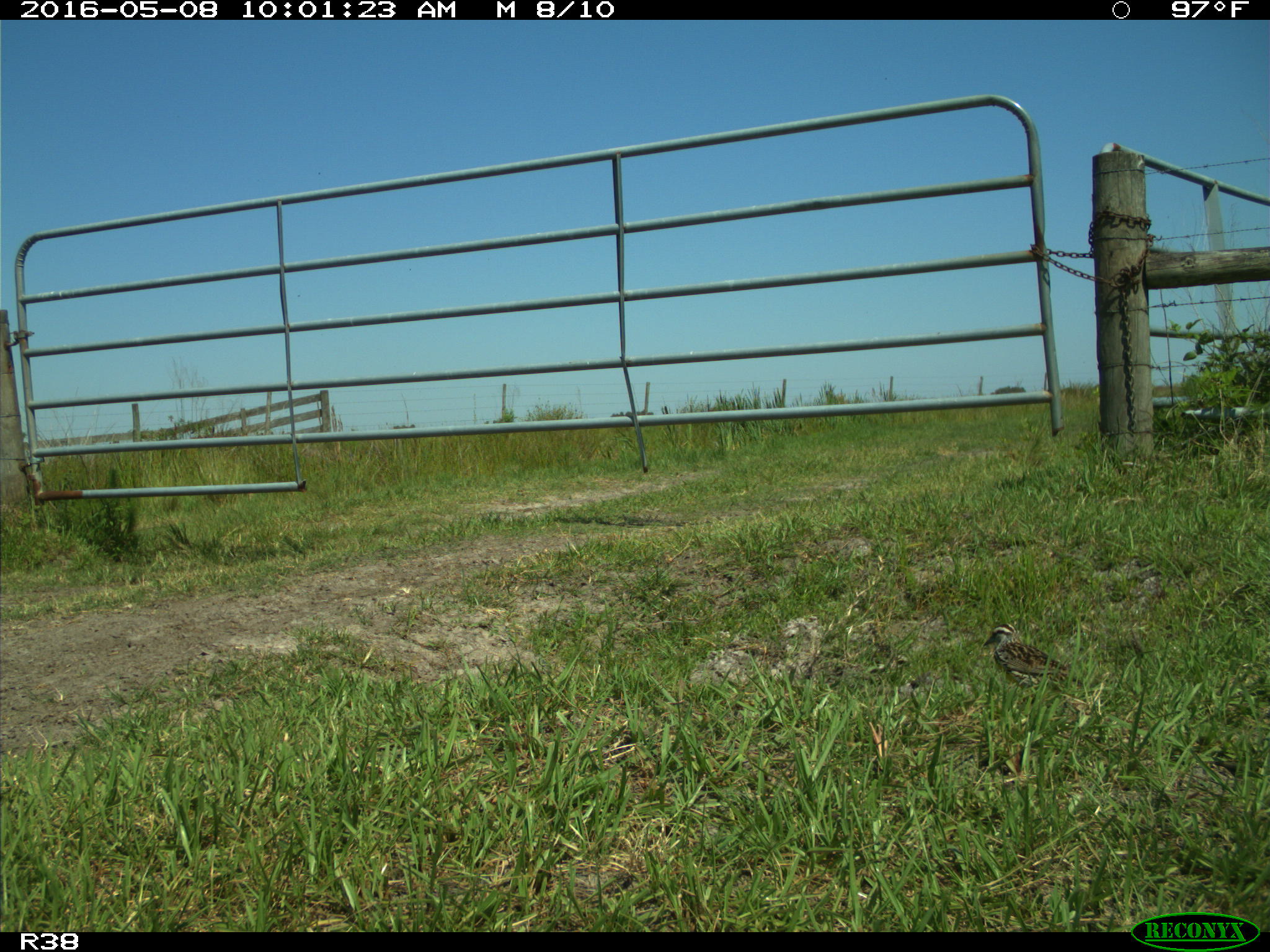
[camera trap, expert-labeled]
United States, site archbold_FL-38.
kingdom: Animalia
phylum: Chordata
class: Aves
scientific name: Aves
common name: birds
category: unidentified bird